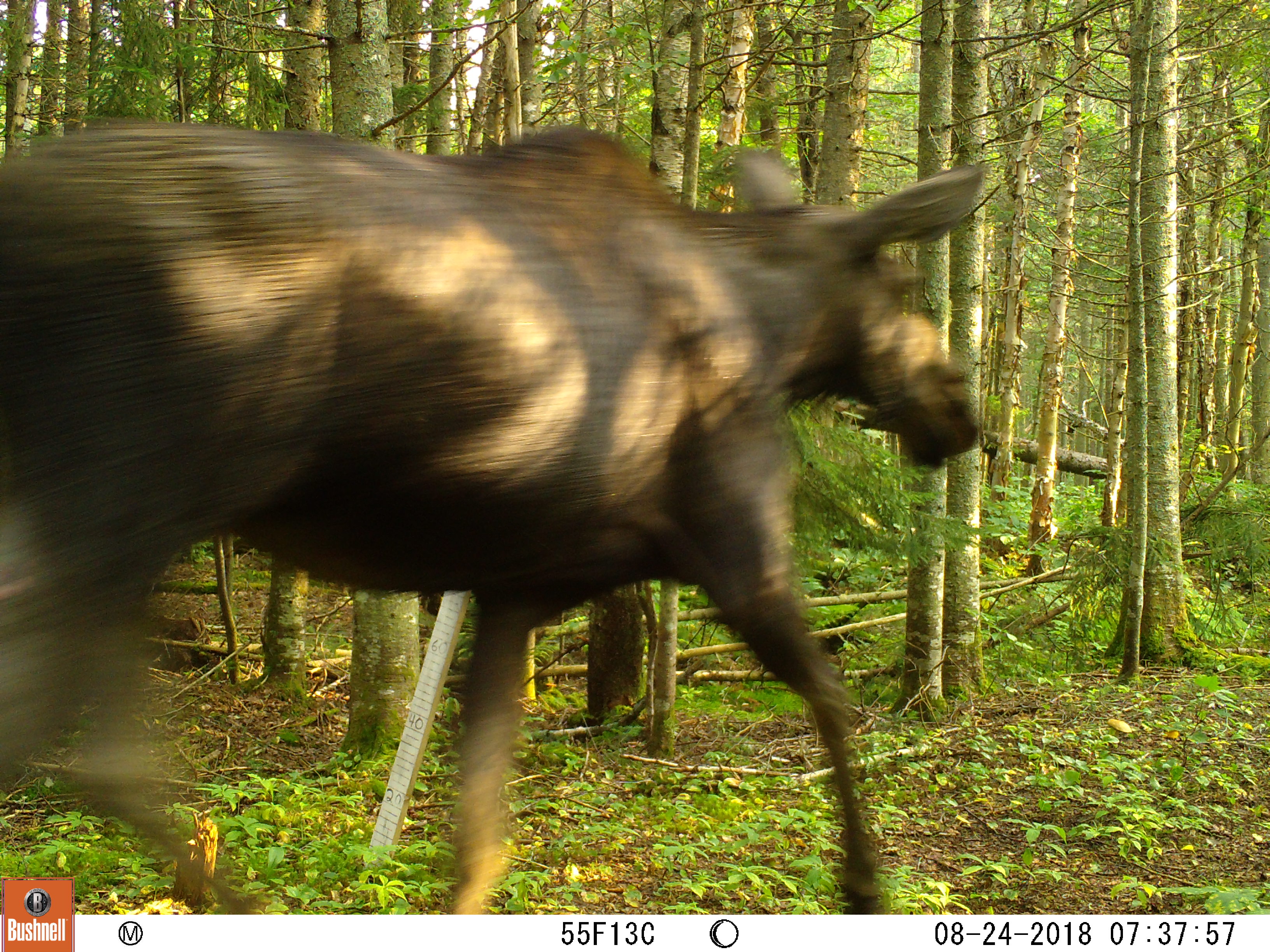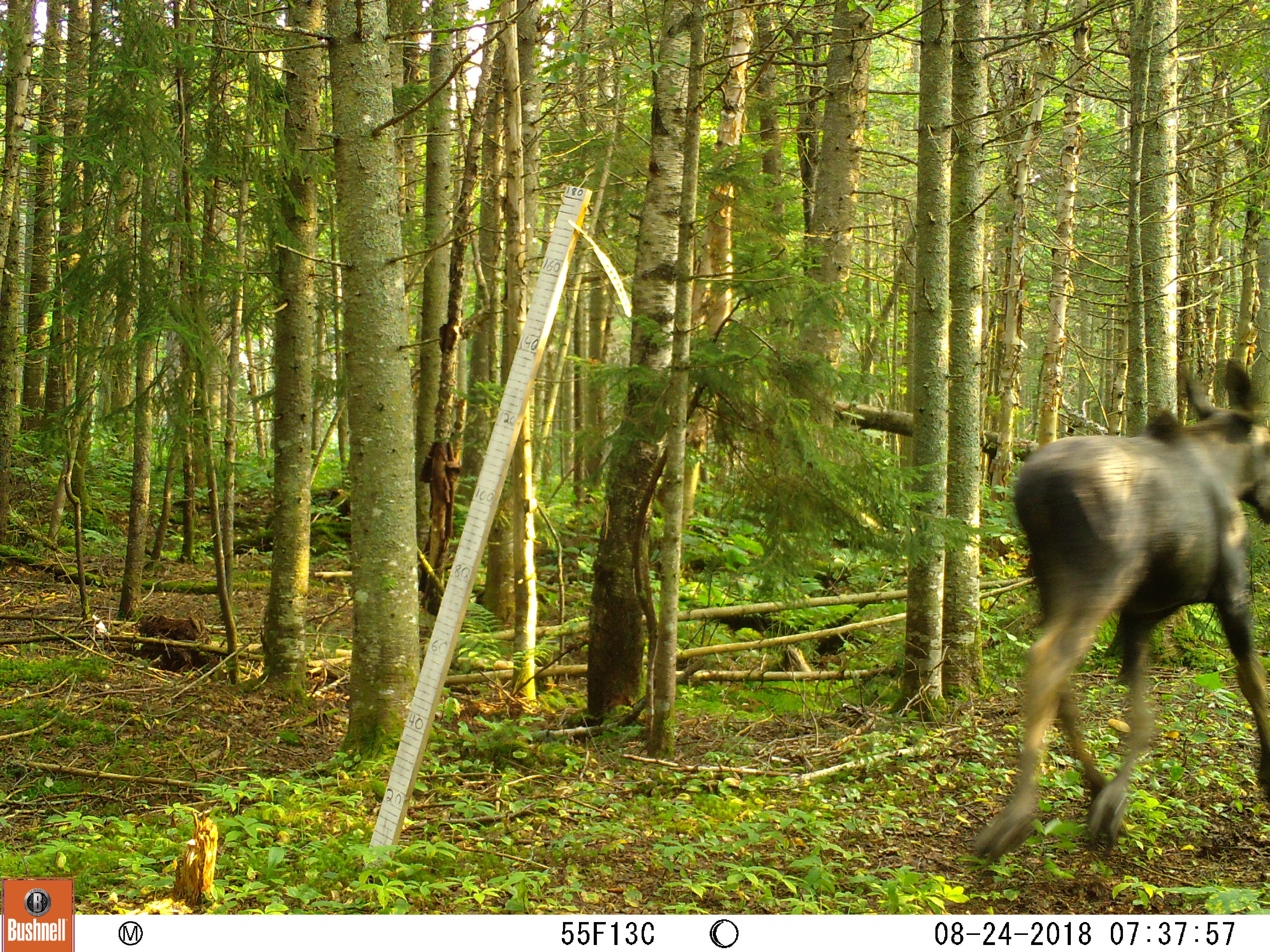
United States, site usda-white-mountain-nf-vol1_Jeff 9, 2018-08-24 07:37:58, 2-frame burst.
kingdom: Animalia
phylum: Chordata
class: Mammalia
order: Artiodactyla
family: Cervidae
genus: Alces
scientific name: Alces alces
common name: moose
Moose (Alces alces).